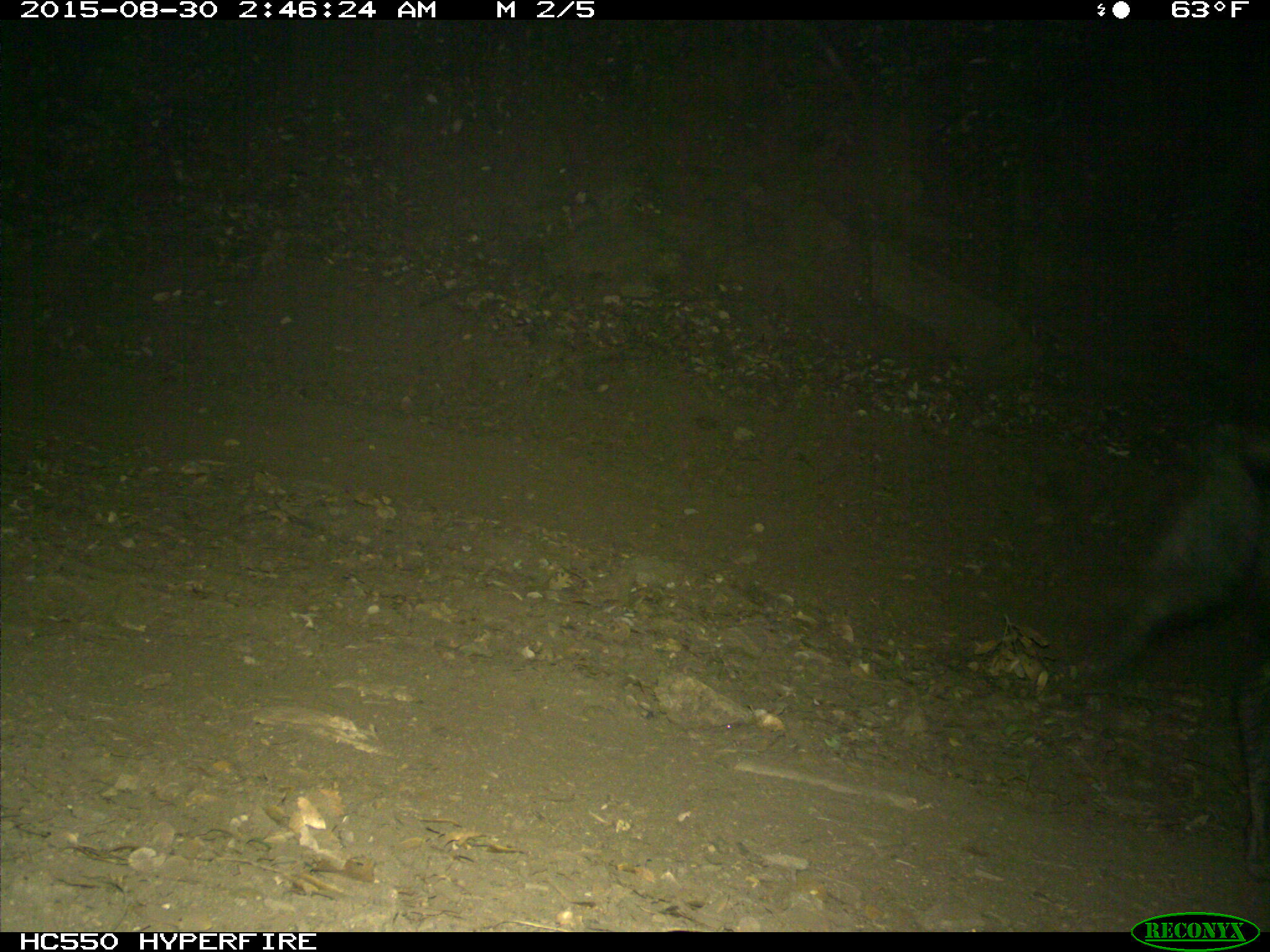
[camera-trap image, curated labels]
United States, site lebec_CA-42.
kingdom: Animalia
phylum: Chordata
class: Mammalia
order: Artiodactyla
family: Suidae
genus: Sus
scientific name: Sus scrofa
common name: wild boar